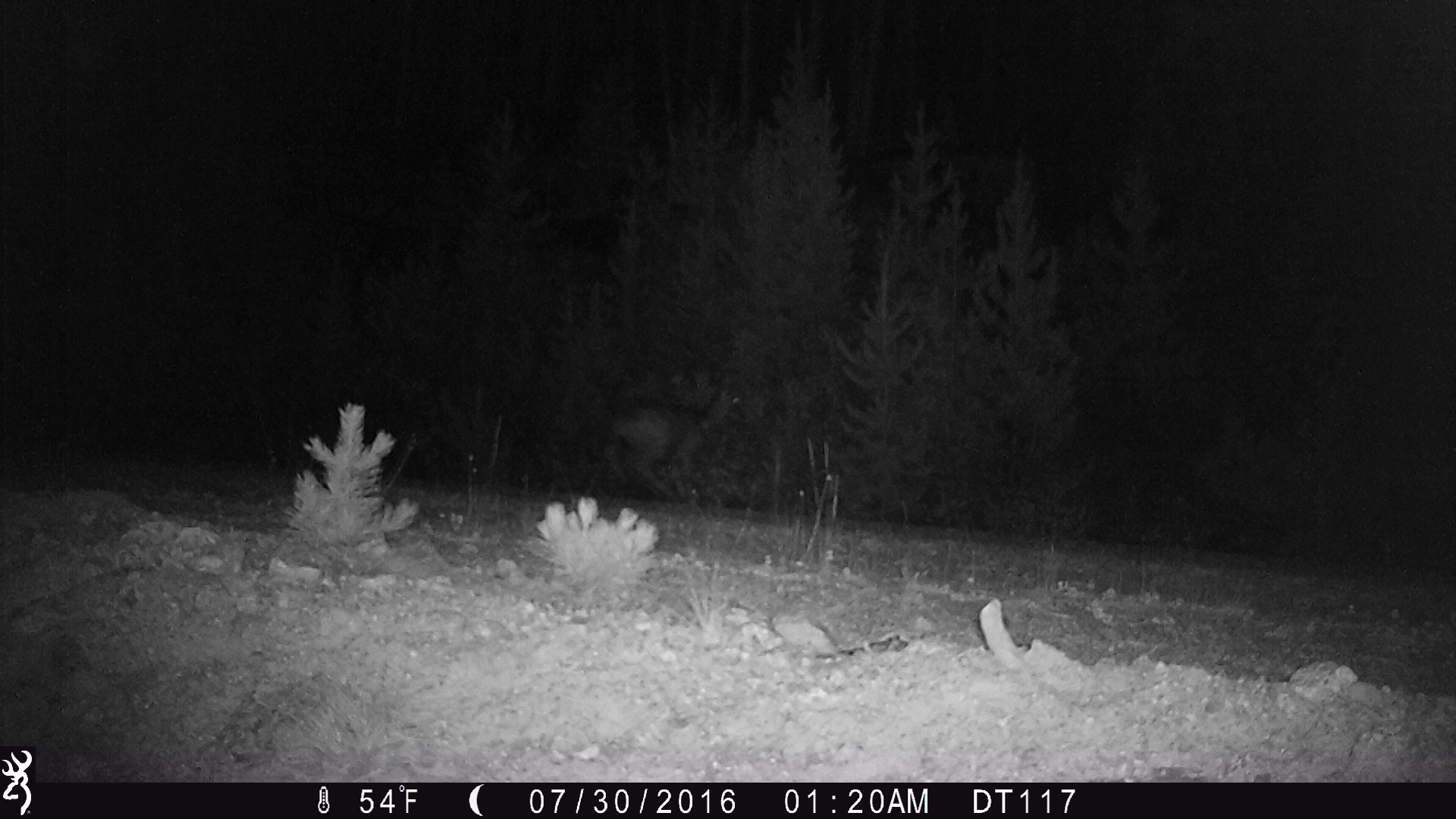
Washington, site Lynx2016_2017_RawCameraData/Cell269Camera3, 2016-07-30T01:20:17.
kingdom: Animalia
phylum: Chordata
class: Mammalia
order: Artiodactyla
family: Cervidae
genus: Odocoileus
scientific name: Odocoileus hemionus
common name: mule deer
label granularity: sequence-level